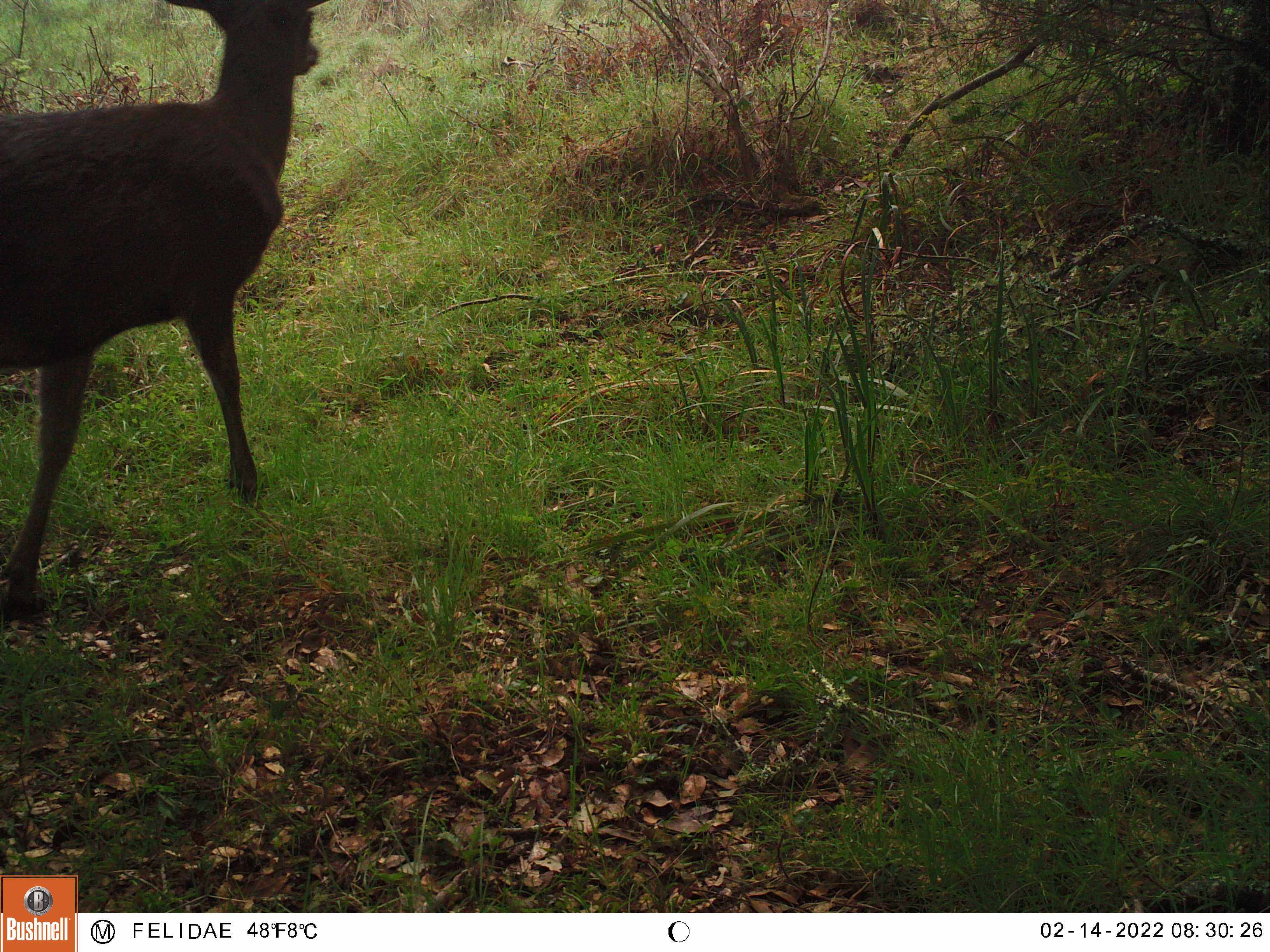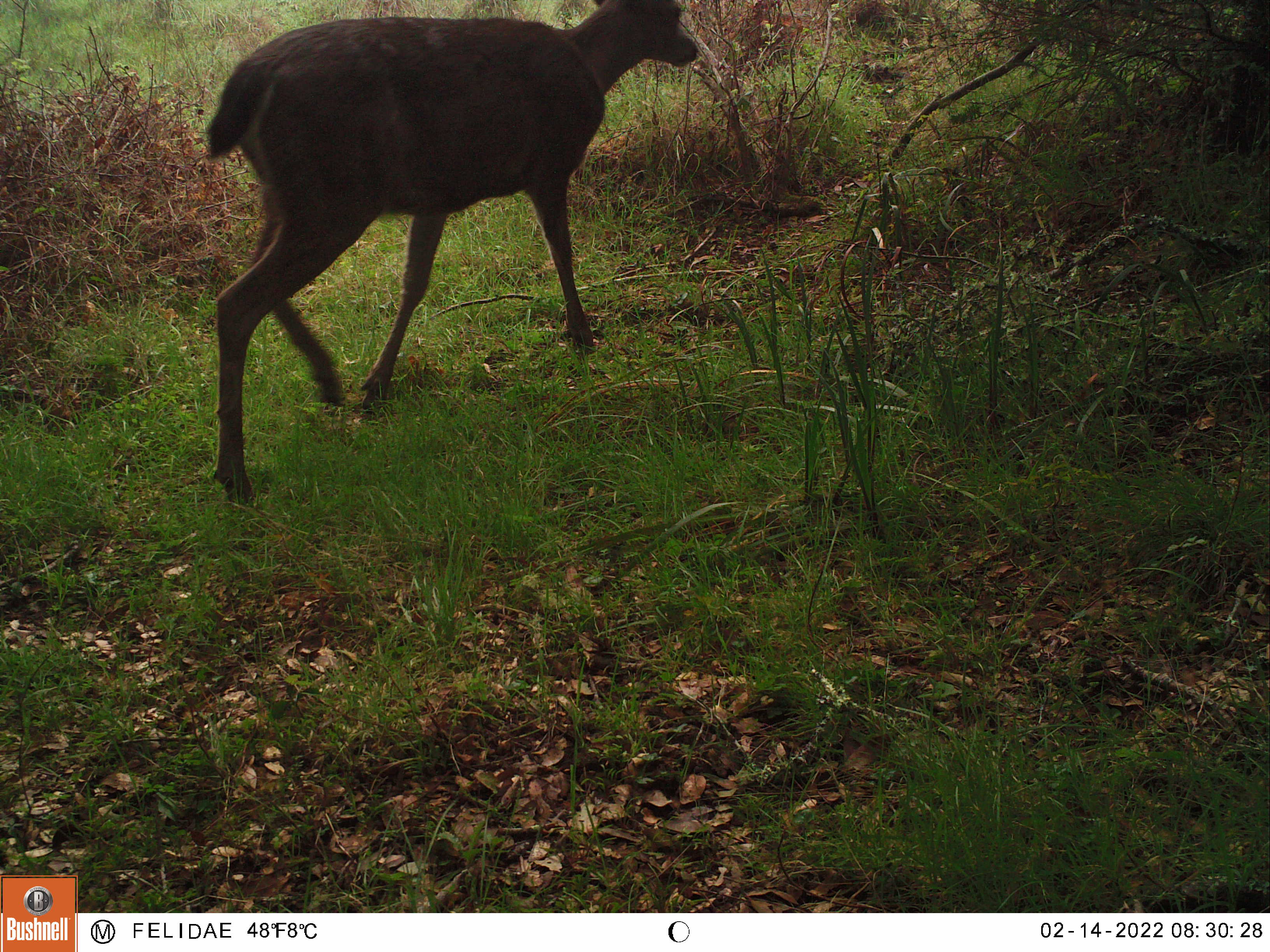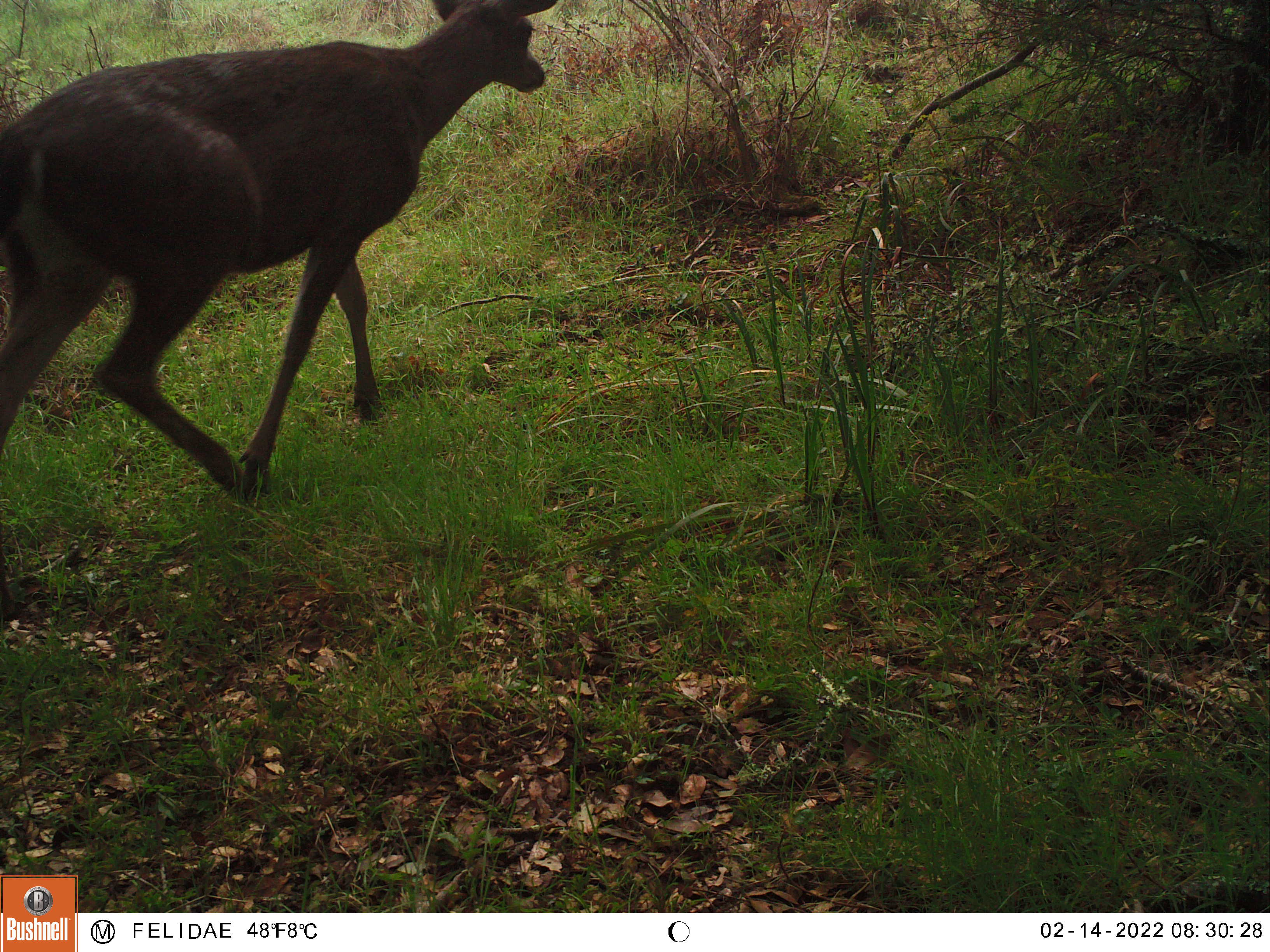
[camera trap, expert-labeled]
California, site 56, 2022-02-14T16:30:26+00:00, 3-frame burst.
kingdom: Animalia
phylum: Chordata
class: Mammalia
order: Artiodactyla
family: Cervidae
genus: Odocoileus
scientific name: Odocoileus hemionus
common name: mule deer